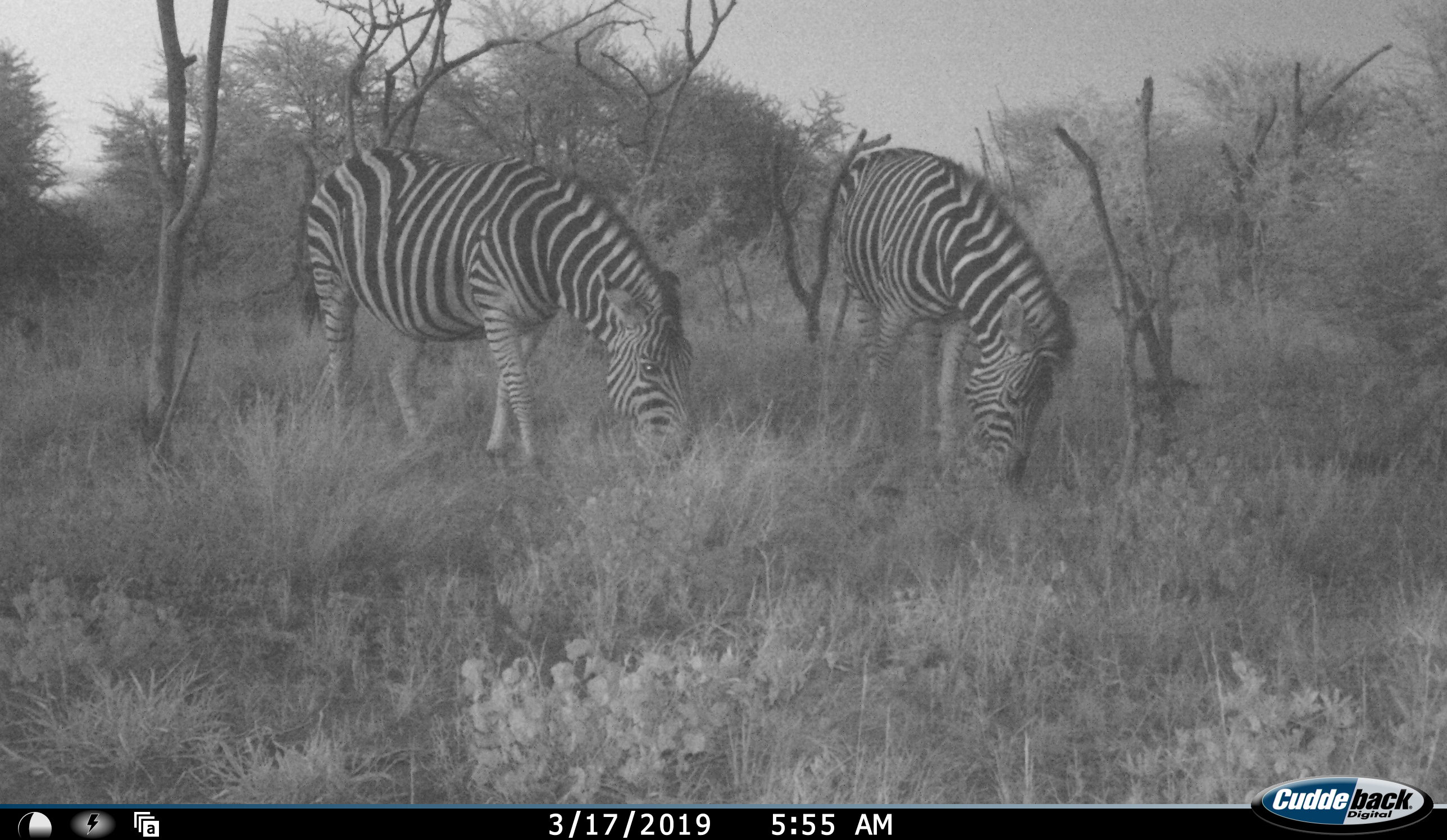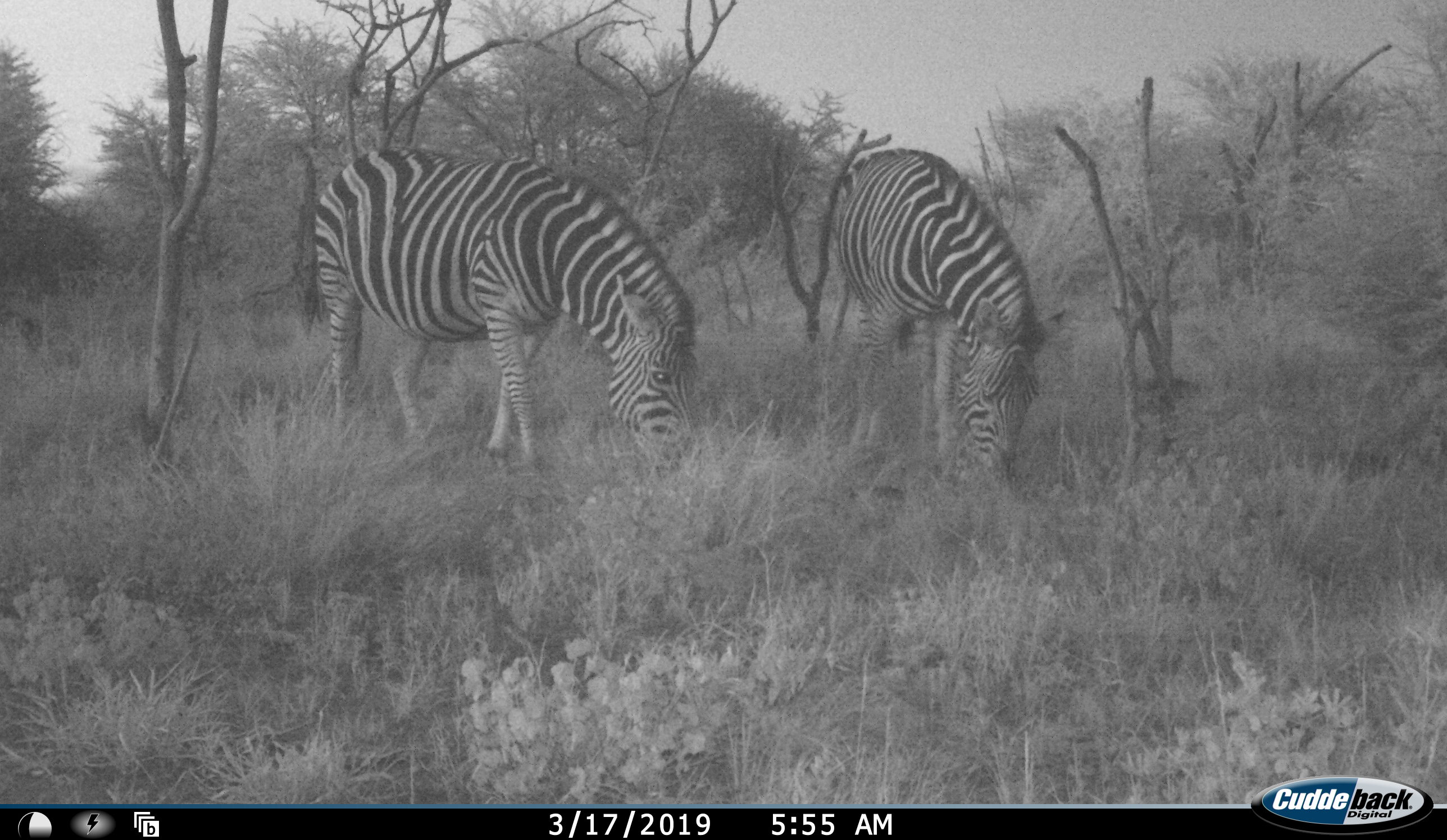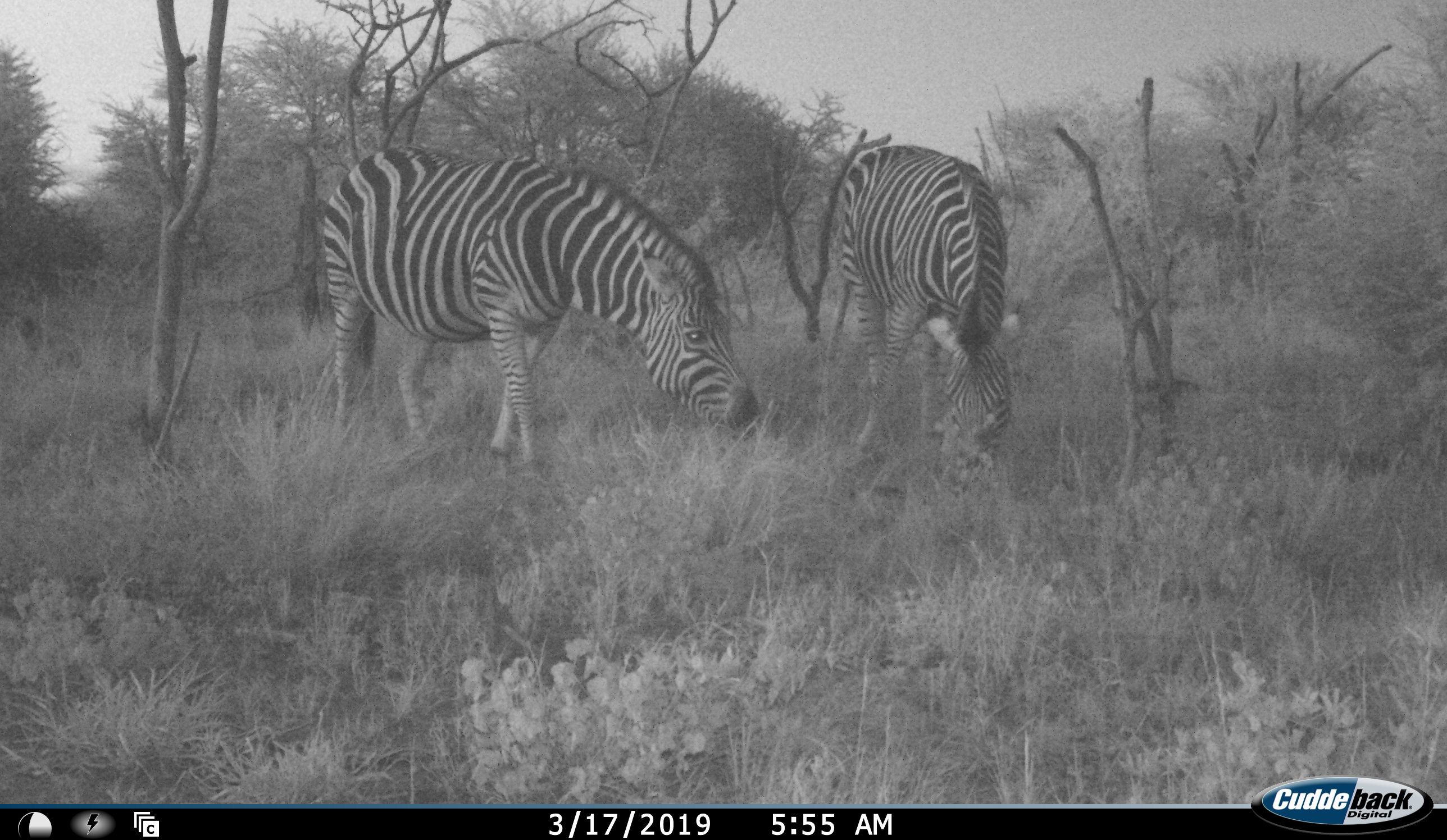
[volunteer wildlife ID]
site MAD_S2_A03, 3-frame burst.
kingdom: Animalia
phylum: Chordata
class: Mammalia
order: Perissodactyla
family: Equidae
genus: Equus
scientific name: Equus quagga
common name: plains zebra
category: zebraplains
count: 2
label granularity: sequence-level